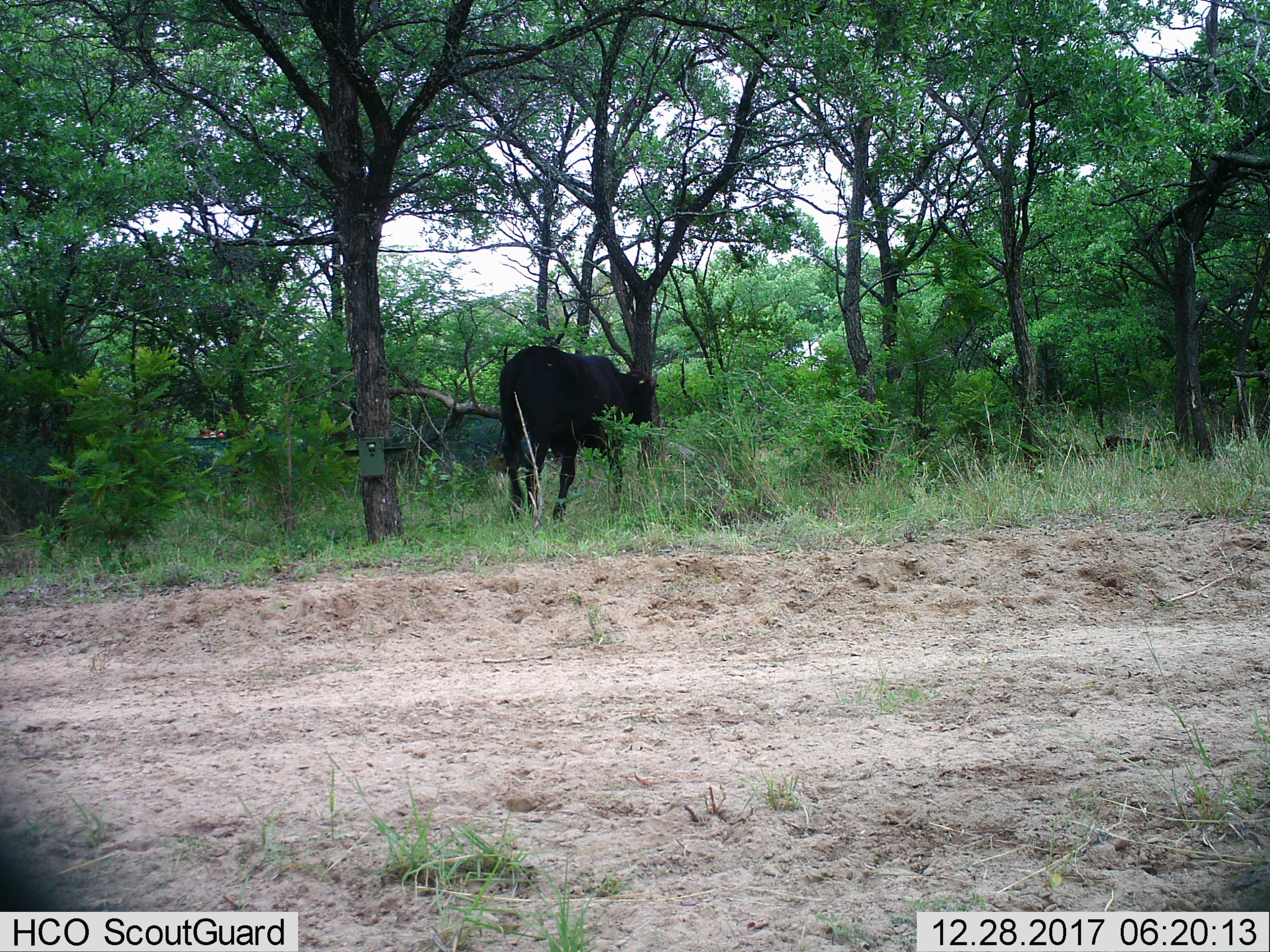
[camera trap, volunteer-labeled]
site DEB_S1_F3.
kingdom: Animalia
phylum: Chordata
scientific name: Vertebrata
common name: domestic animal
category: domesticanimal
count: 1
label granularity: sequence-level